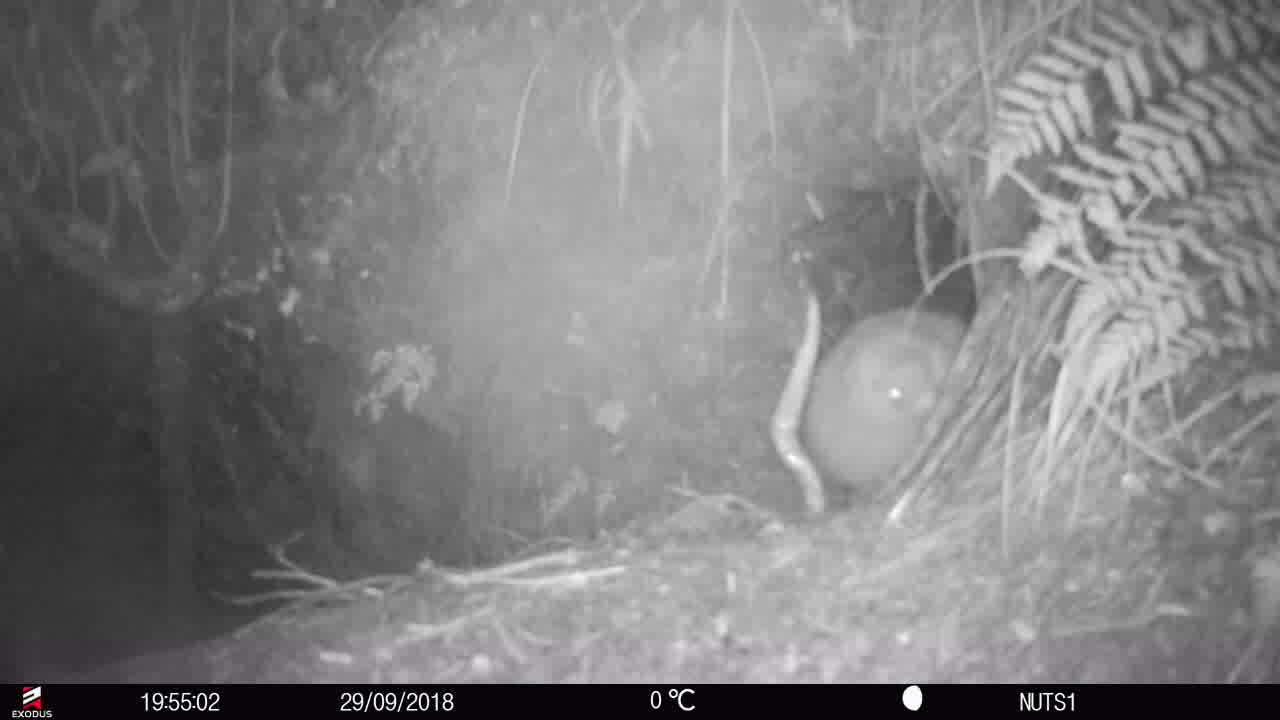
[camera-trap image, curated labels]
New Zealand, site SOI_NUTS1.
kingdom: Animalia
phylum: Chordata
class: Aves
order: Apterygiformes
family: Apterygidae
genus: Apteryx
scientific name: Apteryx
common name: kiwi